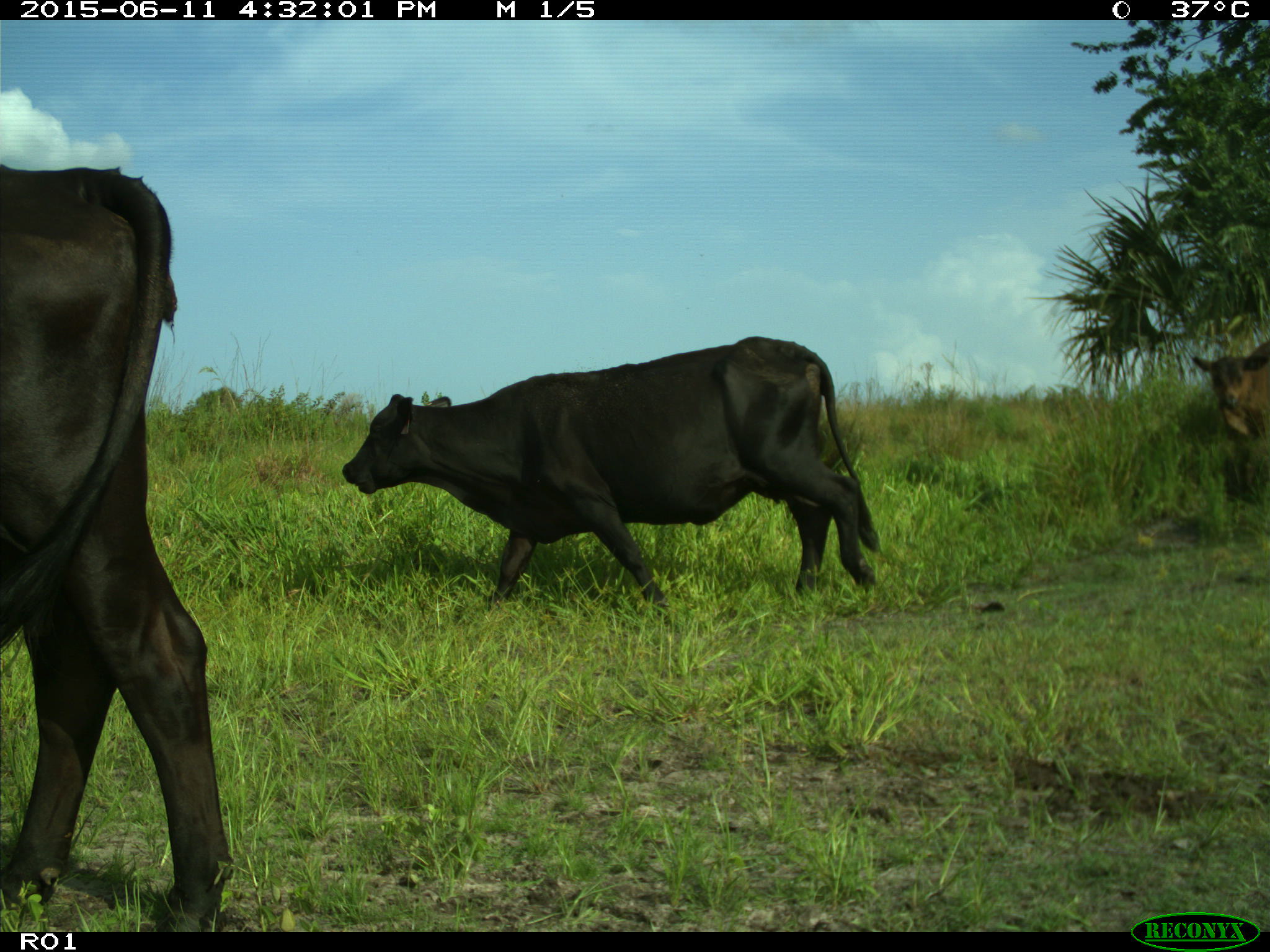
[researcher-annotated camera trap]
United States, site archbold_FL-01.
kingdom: Animalia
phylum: Chordata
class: Mammalia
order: Artiodactyla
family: Bovidae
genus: Bos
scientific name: Bos taurus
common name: domestic cow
Bos taurus (domestic cow).